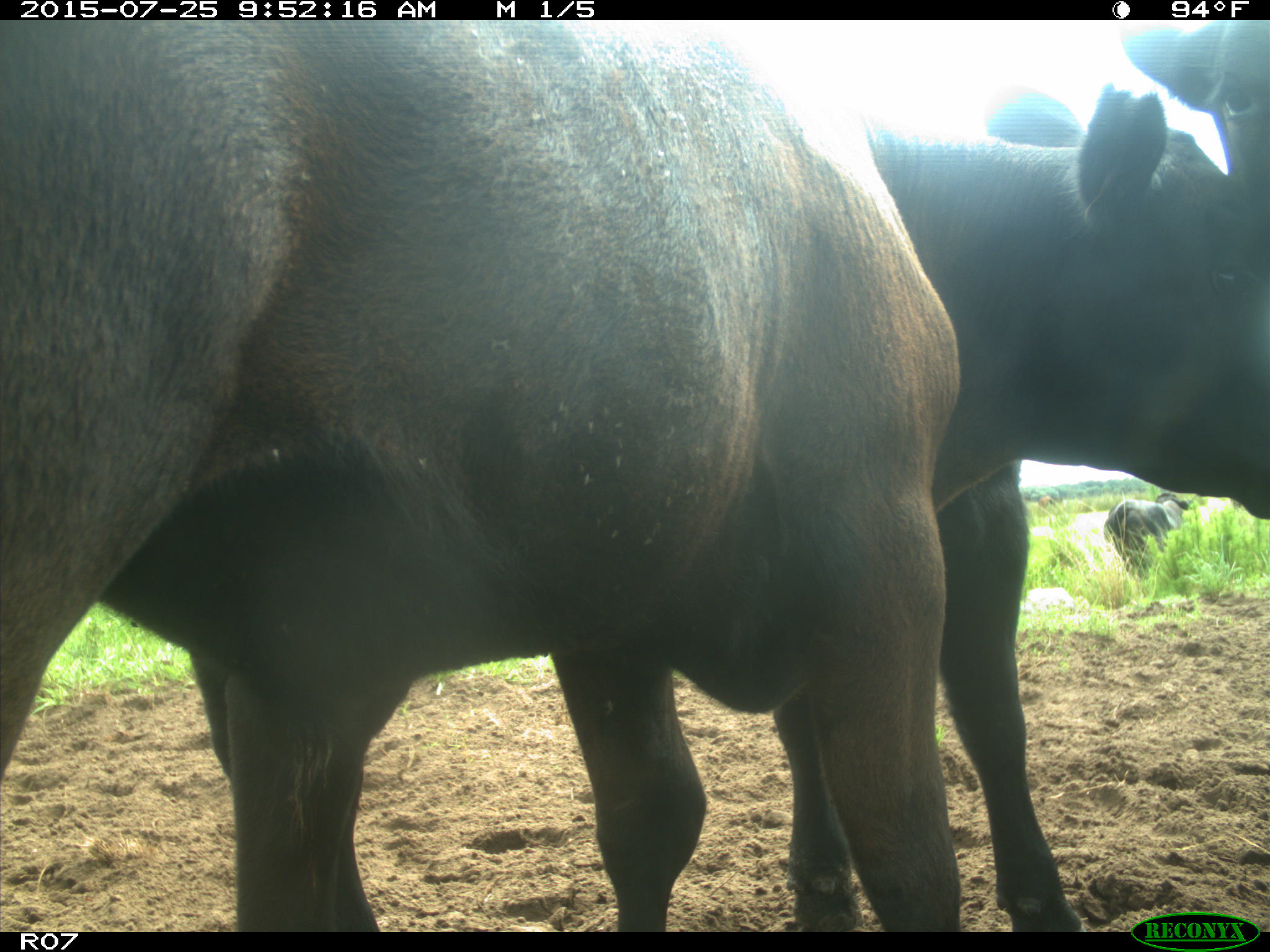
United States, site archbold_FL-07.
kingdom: Animalia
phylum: Chordata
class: Mammalia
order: Artiodactyla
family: Bovidae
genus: Bos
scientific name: Bos taurus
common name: domestic cow